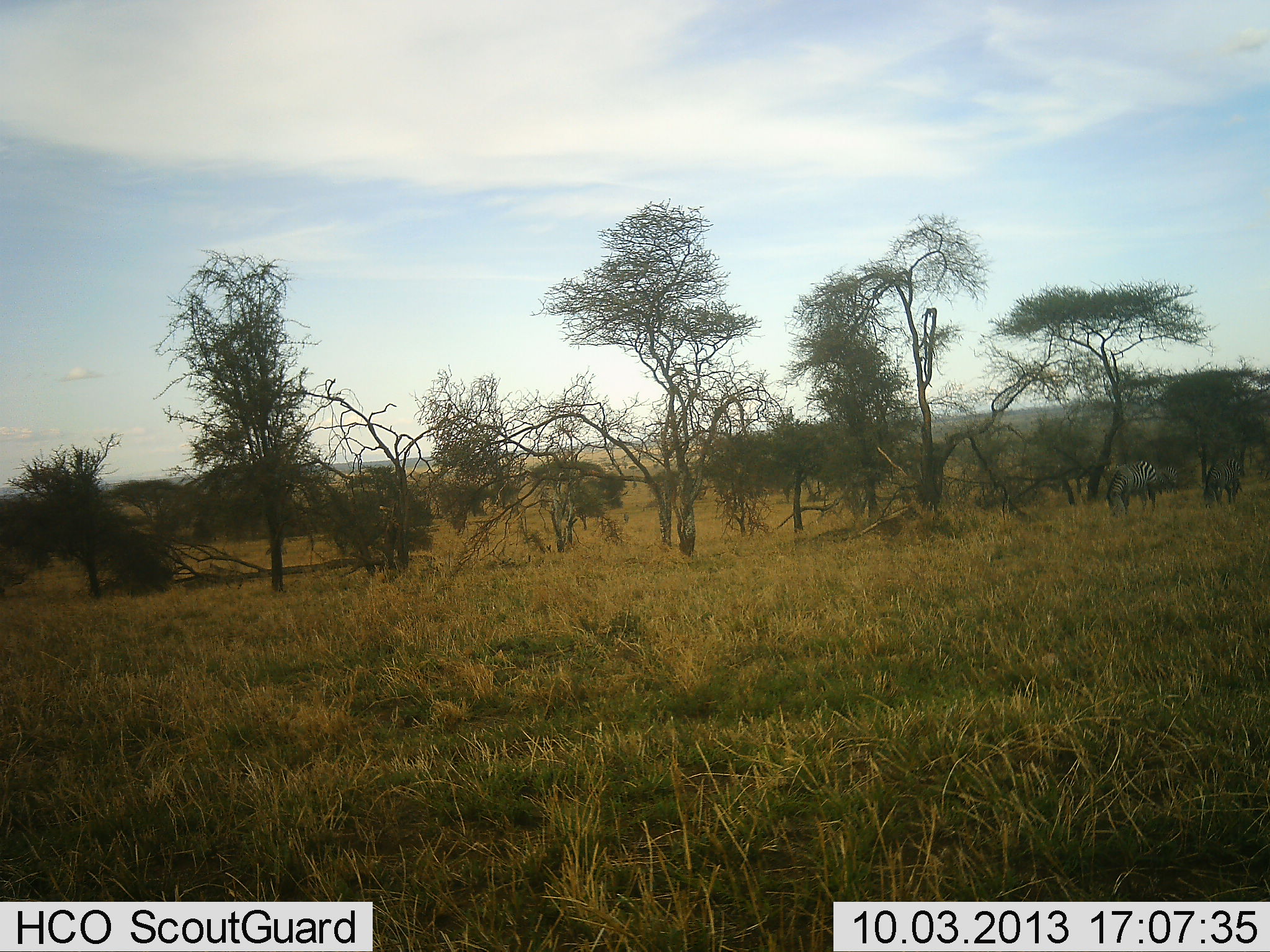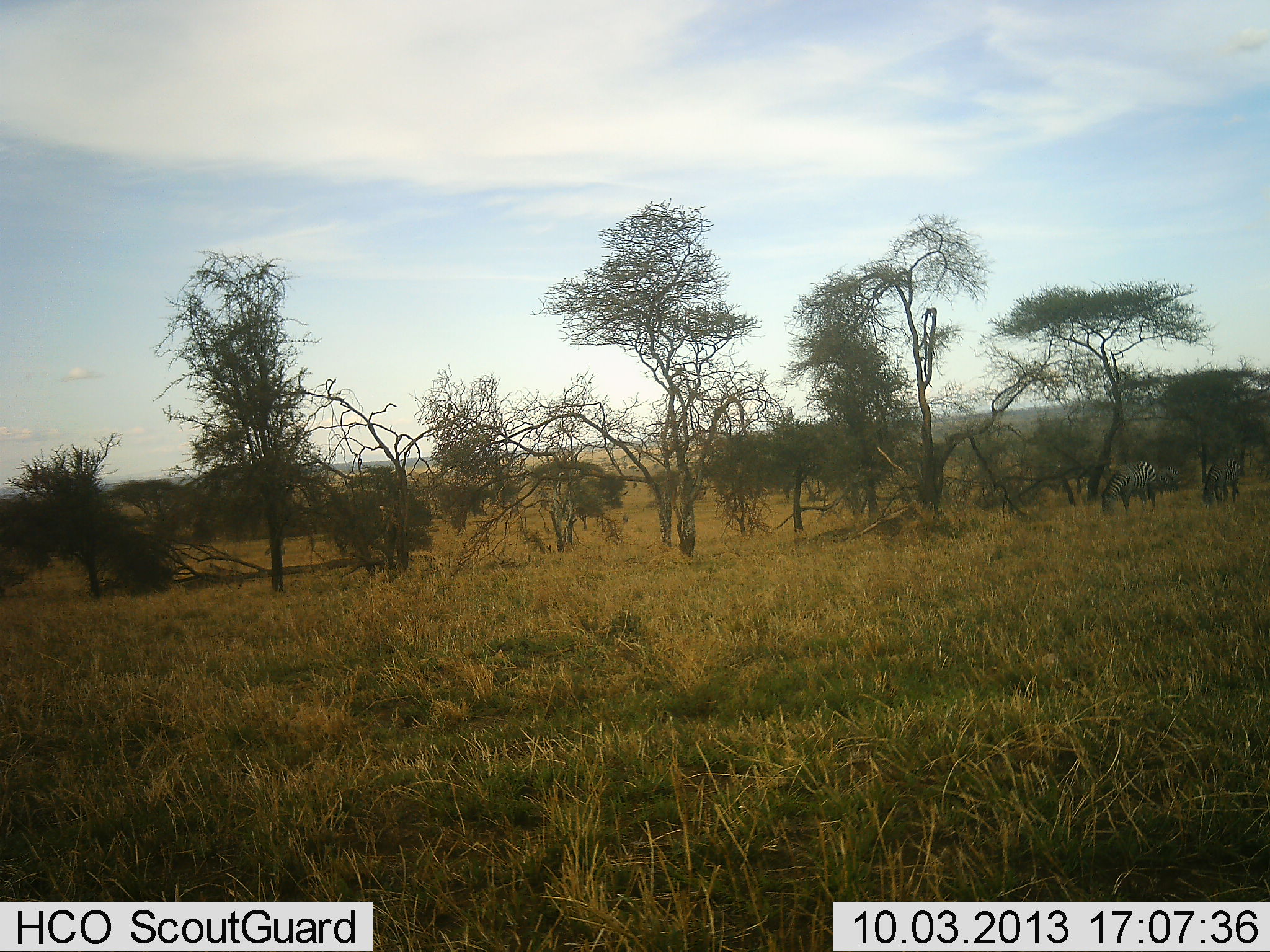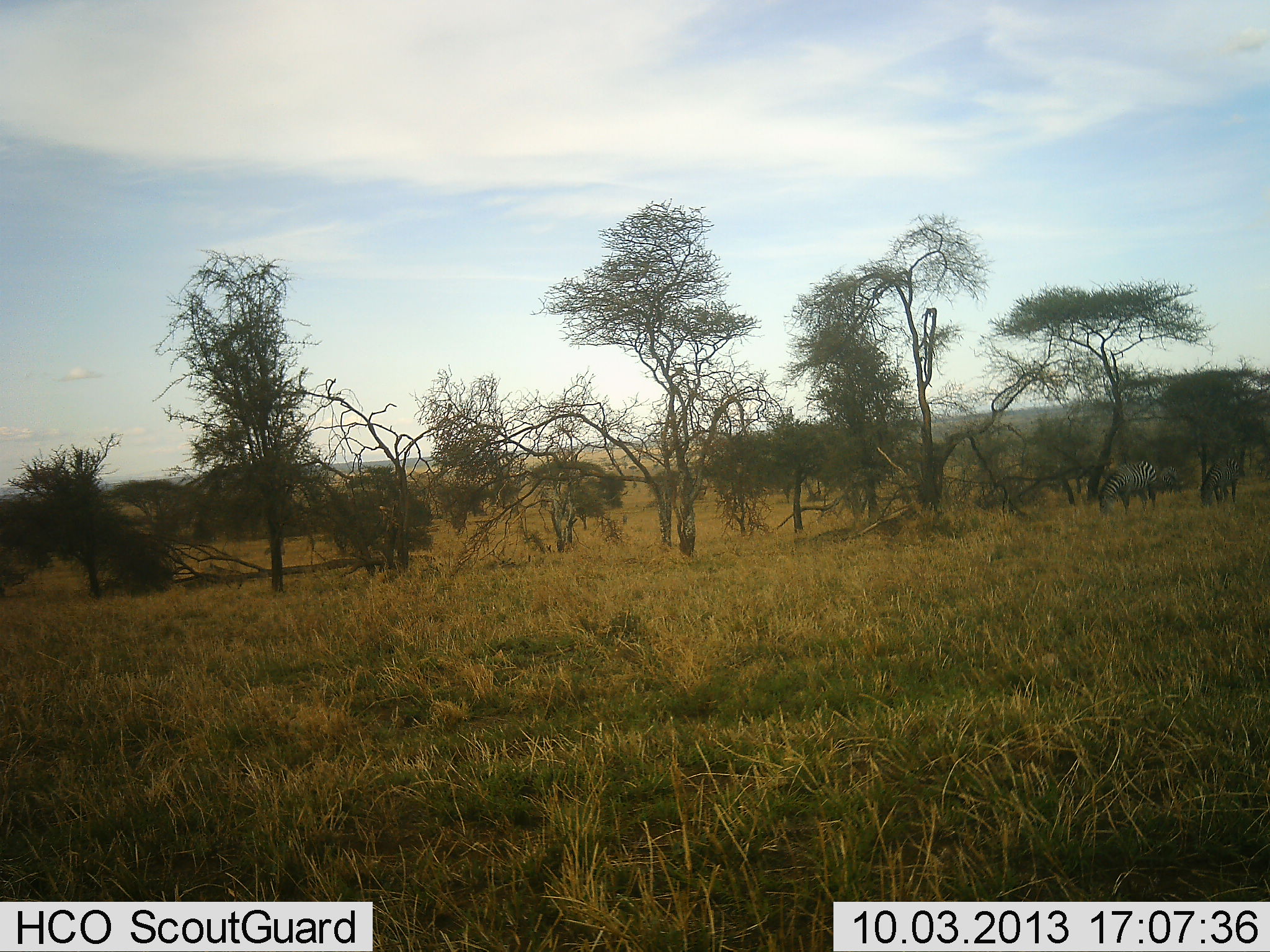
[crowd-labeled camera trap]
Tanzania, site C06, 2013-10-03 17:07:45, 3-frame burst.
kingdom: Animalia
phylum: Chordata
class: Mammalia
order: Perissodactyla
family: Equidae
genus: Equus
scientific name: Equus quagga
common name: plains zebra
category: zebra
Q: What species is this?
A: Zebra (plains zebra) (Equus quagga).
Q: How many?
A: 2.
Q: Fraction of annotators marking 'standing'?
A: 38%.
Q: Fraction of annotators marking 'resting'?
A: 0%.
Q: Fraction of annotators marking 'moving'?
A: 0%.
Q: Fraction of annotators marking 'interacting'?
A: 0%.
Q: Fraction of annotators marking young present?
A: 0%.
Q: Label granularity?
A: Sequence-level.